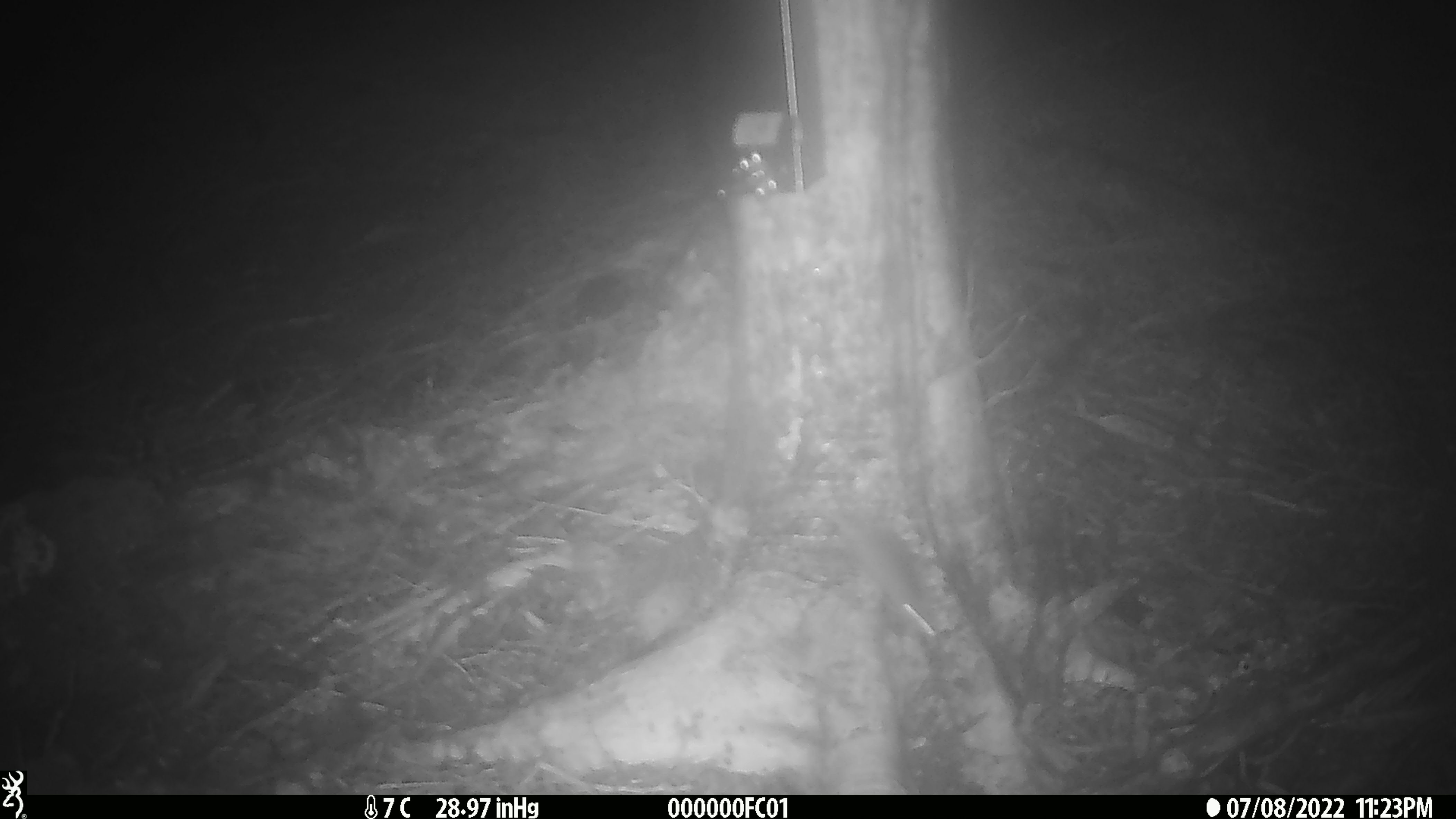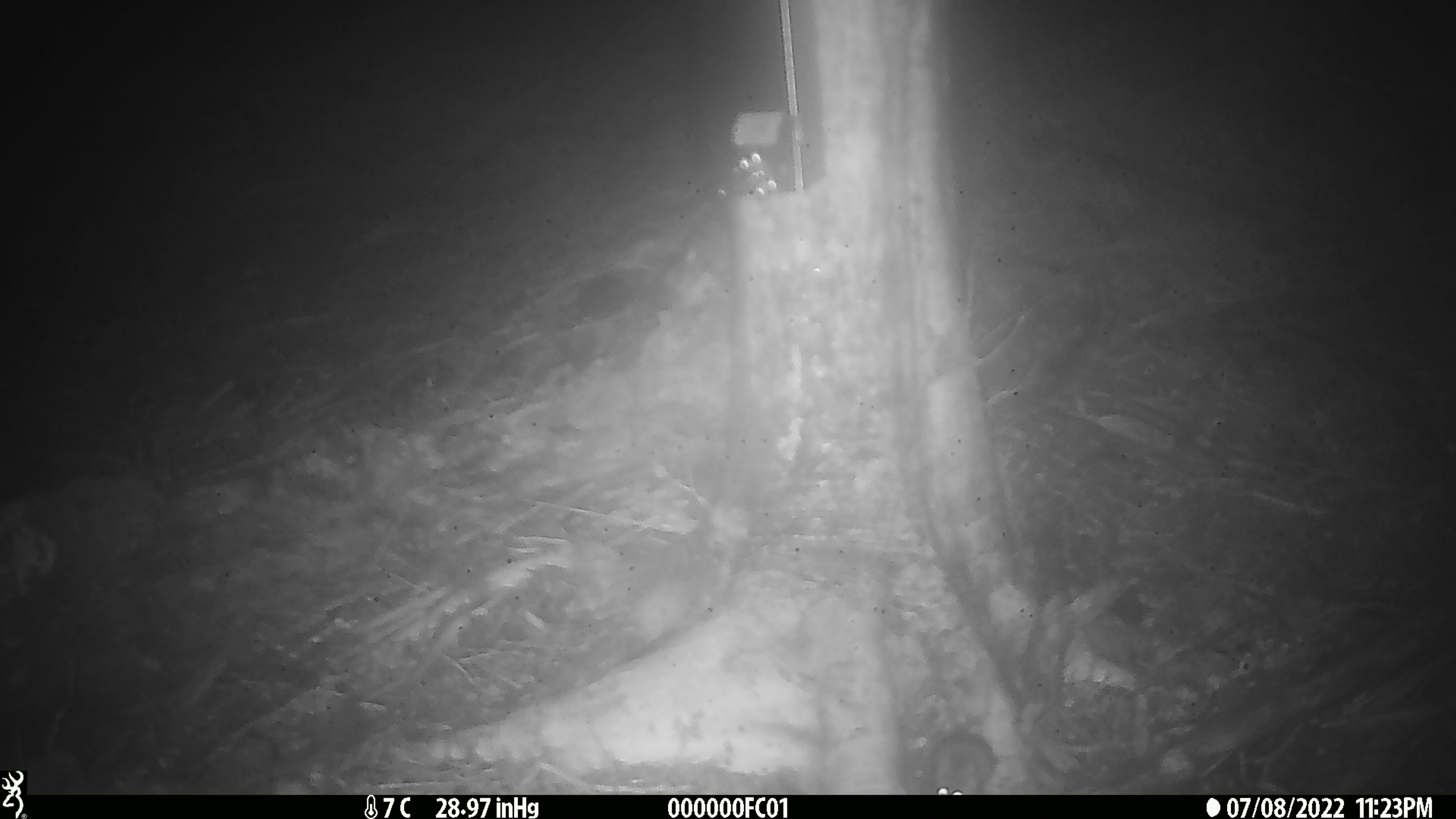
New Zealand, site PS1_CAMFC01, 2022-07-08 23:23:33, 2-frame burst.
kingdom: Animalia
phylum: Chordata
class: Mammalia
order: Rodentia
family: Muridae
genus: Mus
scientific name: Mus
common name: mouse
Mouse (Mus).